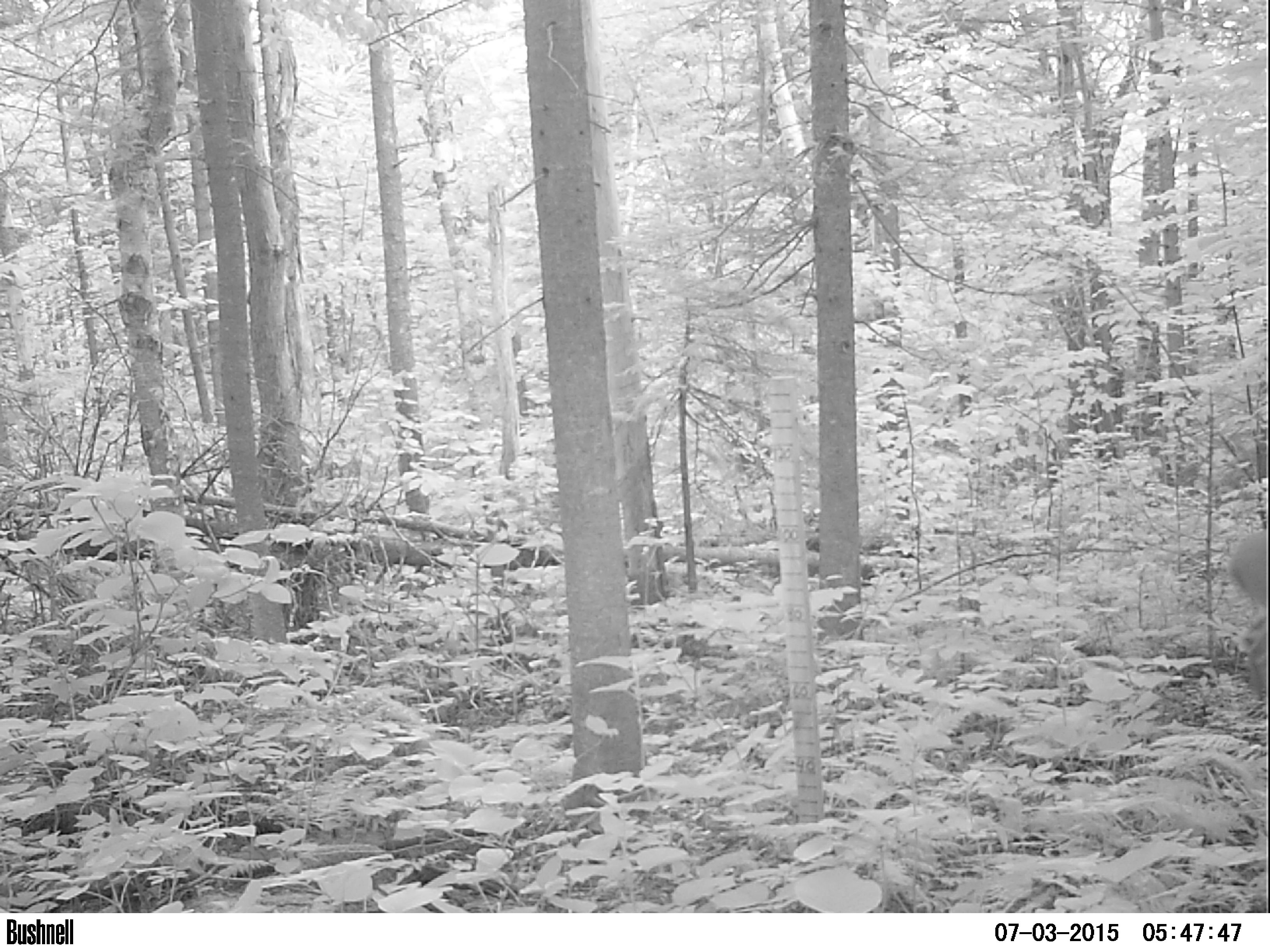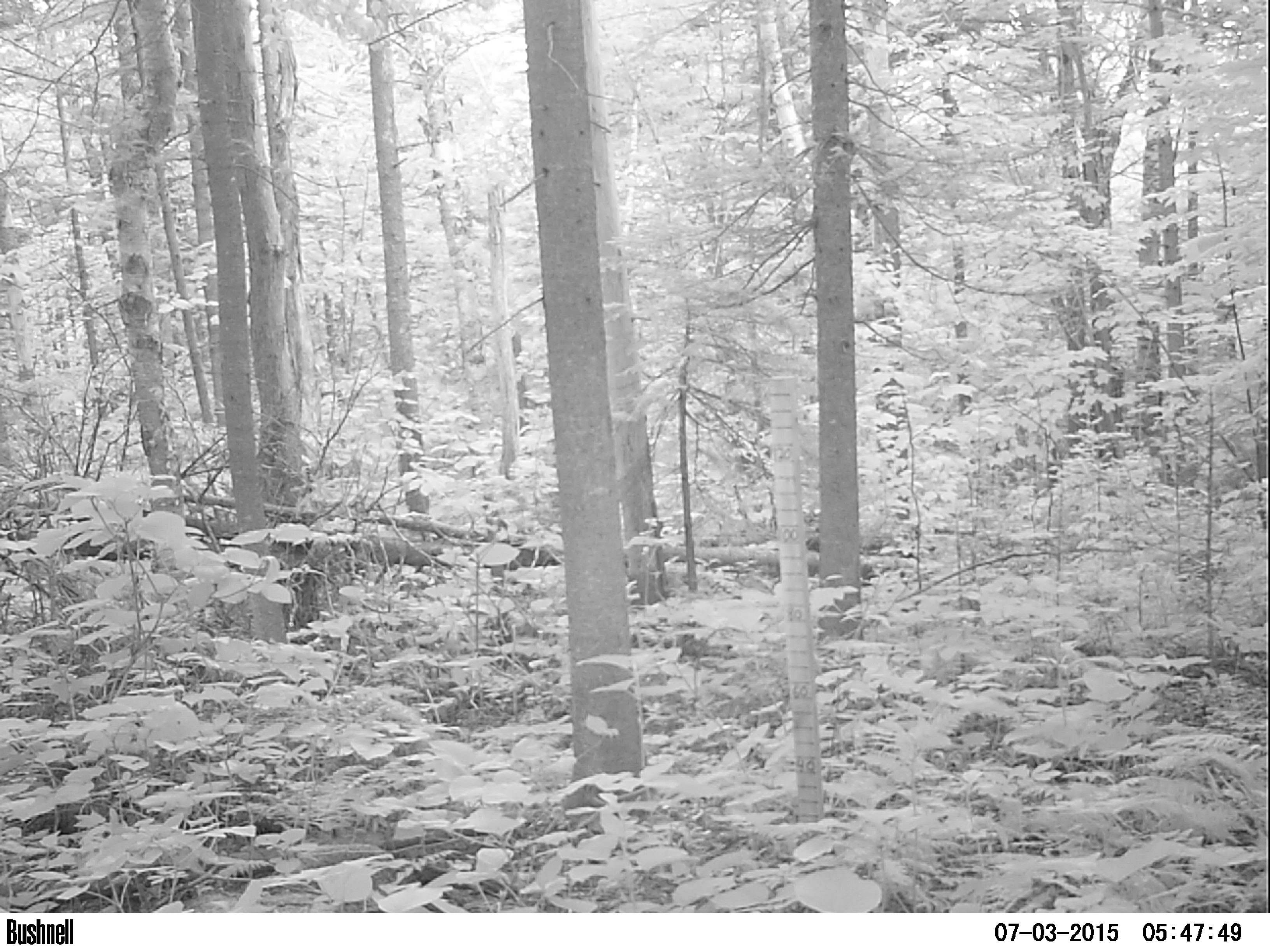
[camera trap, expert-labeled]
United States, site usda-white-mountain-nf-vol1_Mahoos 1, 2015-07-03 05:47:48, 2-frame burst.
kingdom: Animalia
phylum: Chordata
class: Mammalia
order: Artiodactyla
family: Cervidae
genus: Odocoileus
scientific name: Odocoileus virginianus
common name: white-tailed deer